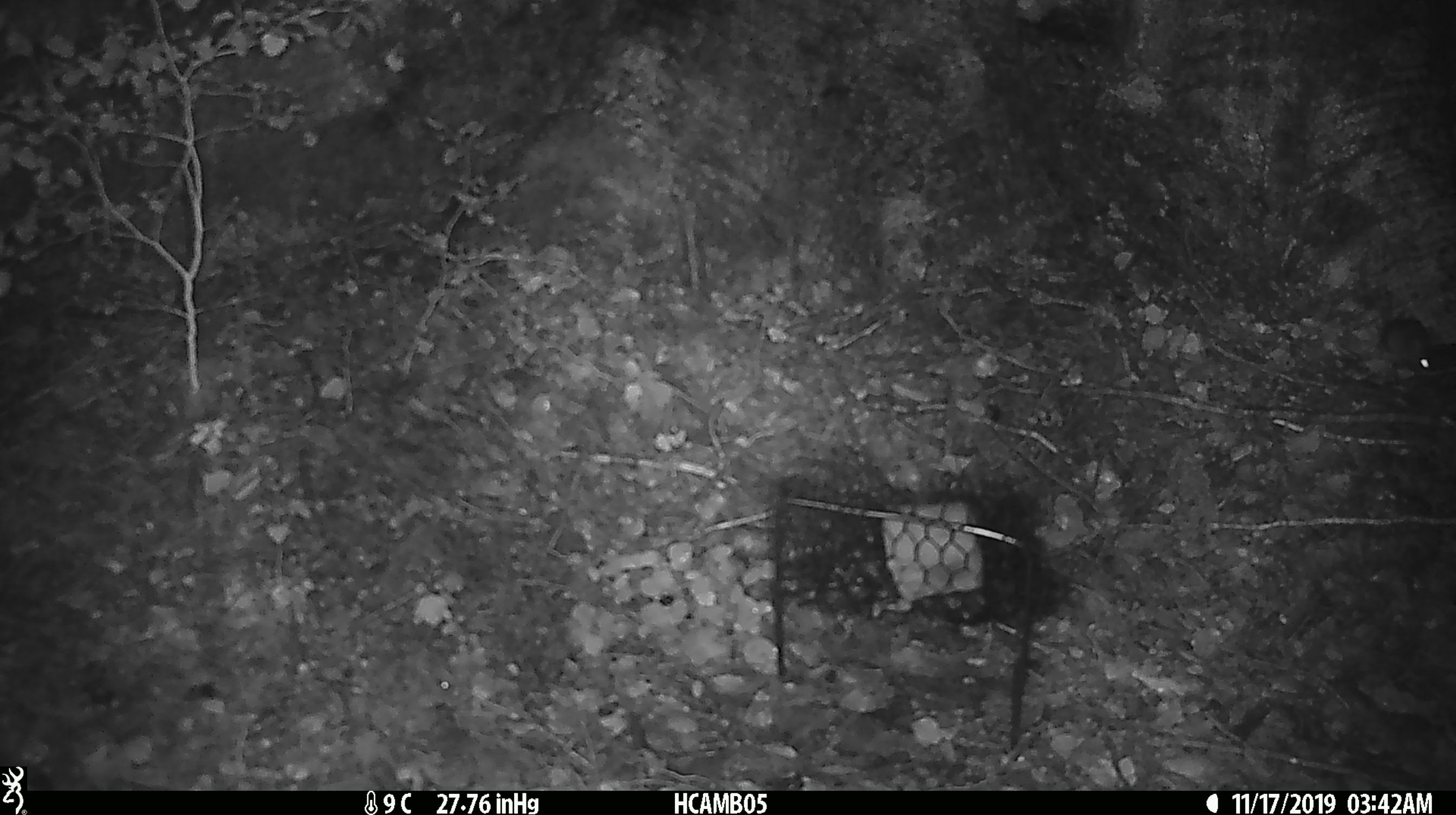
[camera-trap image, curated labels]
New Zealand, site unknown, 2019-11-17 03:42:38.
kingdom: Animalia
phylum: Chordata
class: Mammalia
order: Rodentia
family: Muridae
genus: Mus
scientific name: Mus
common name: mouse